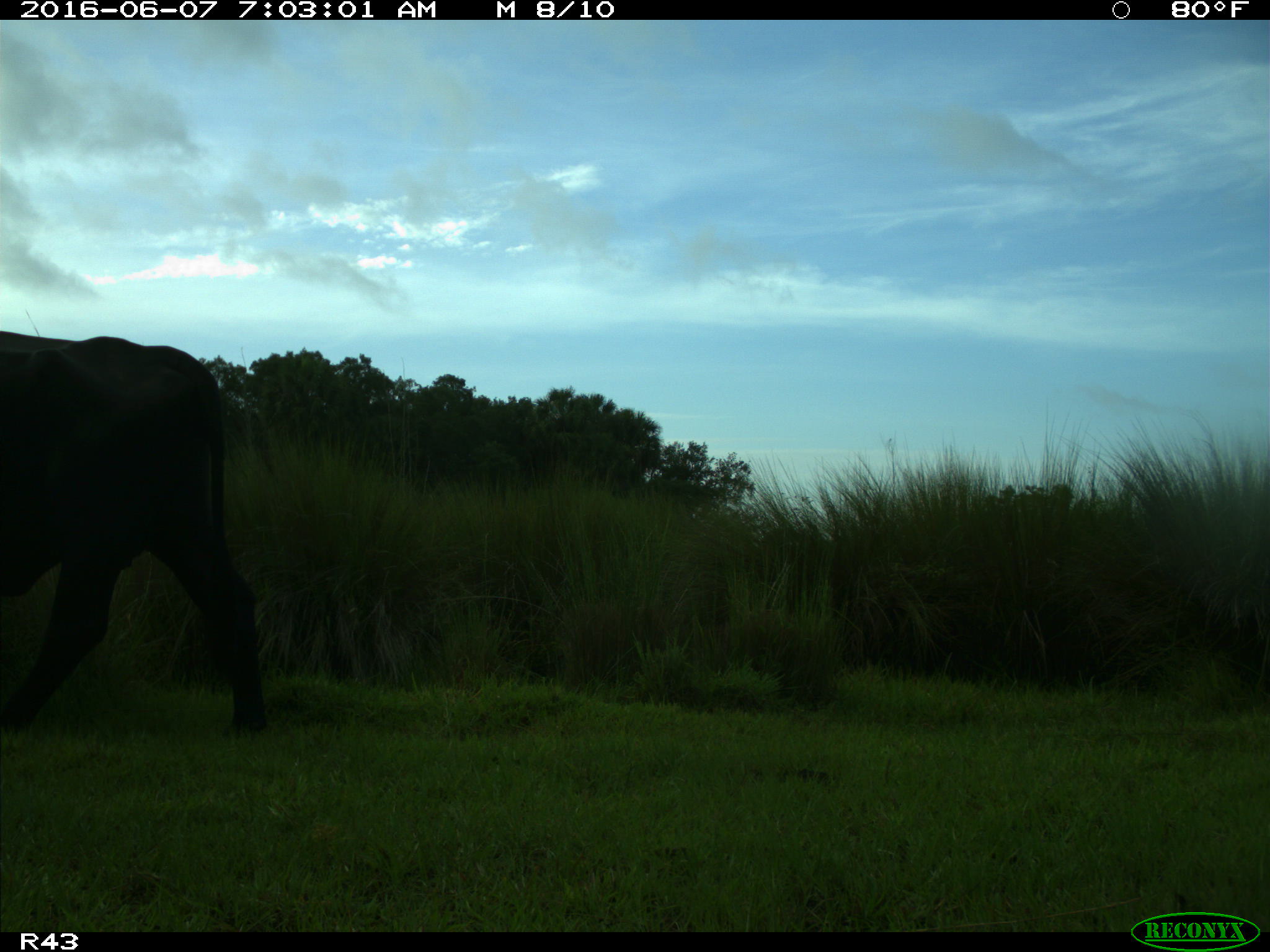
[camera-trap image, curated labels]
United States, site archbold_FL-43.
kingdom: Animalia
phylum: Chordata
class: Mammalia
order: Artiodactyla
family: Bovidae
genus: Bos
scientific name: Bos taurus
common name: domestic cow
Bos taurus (domestic cow).